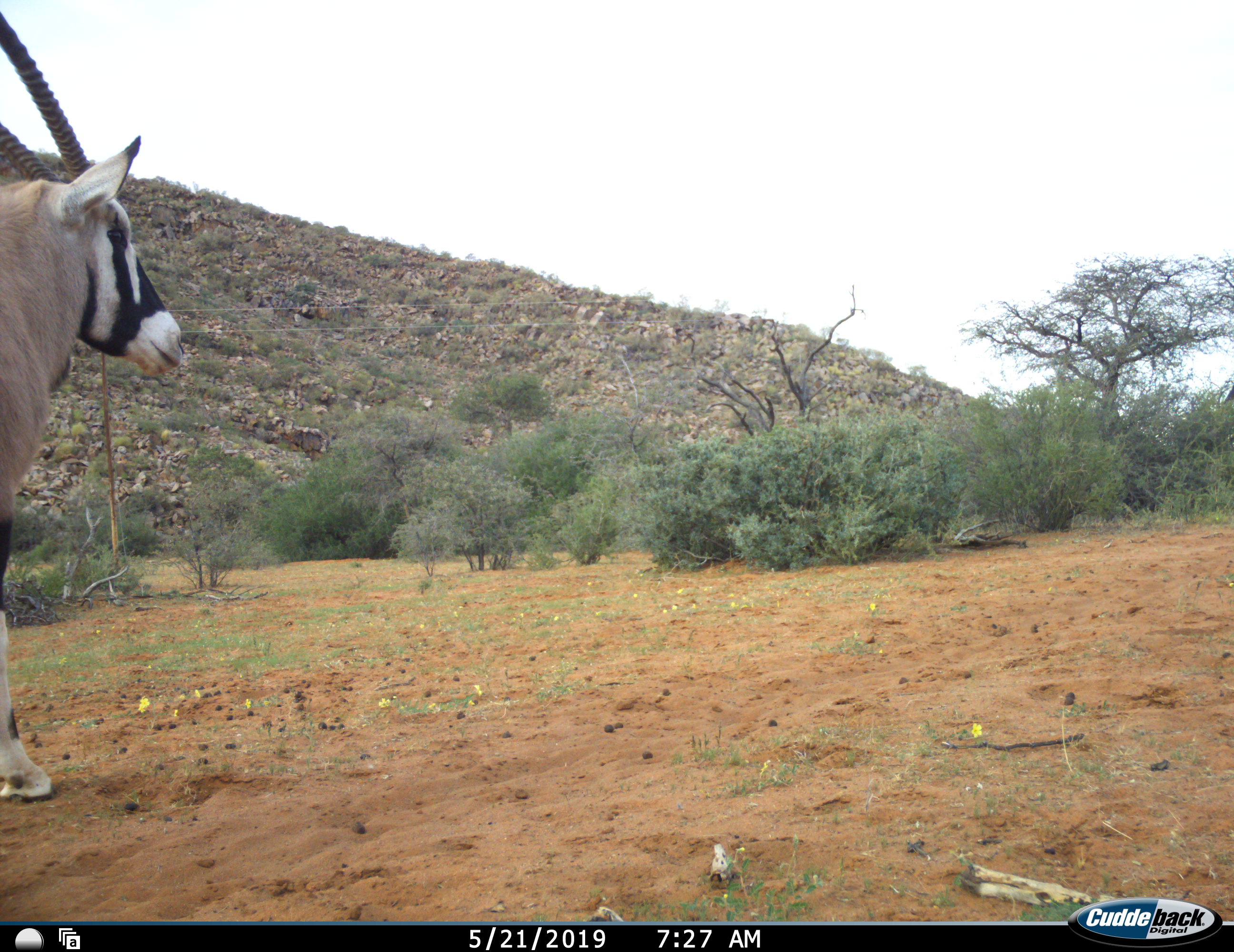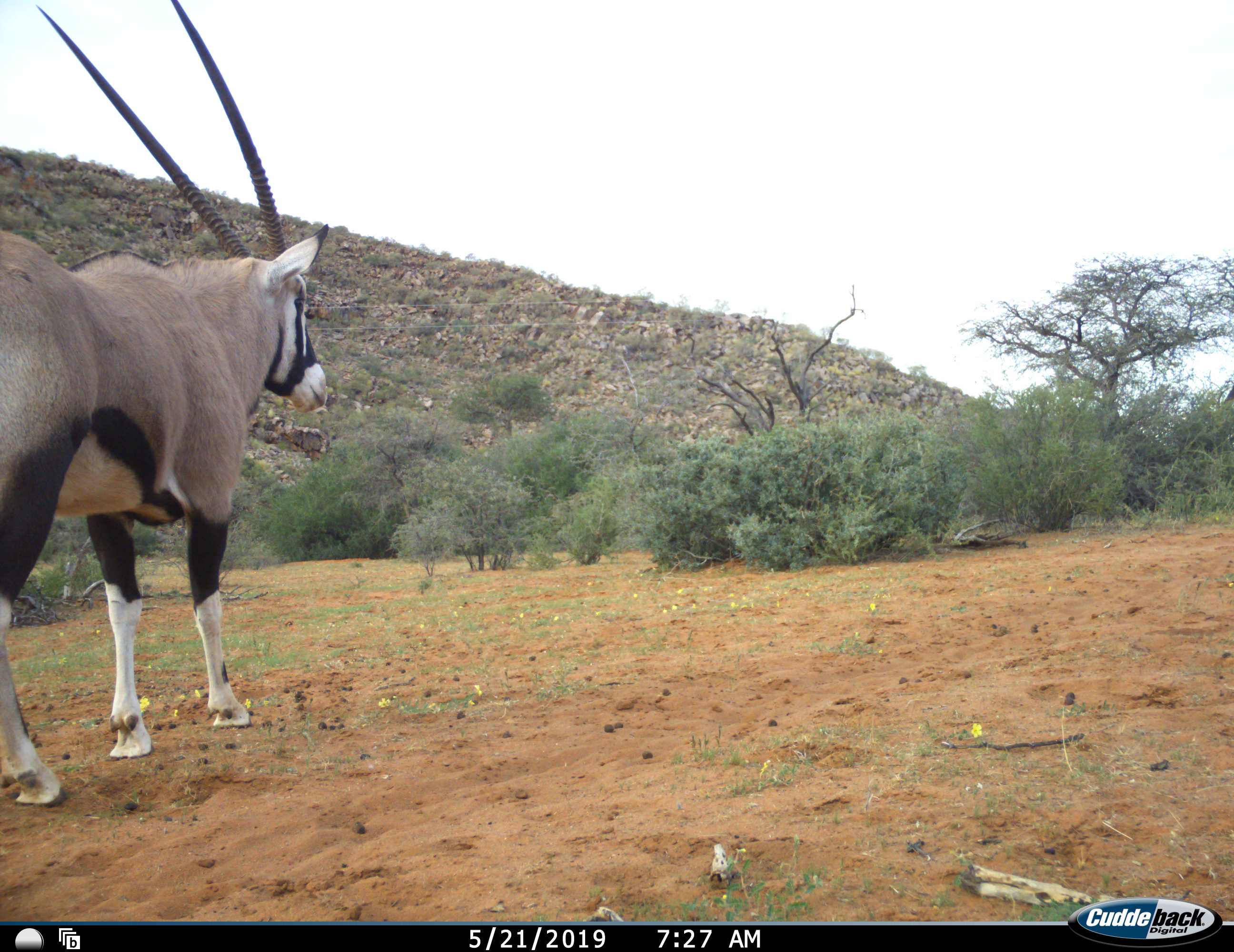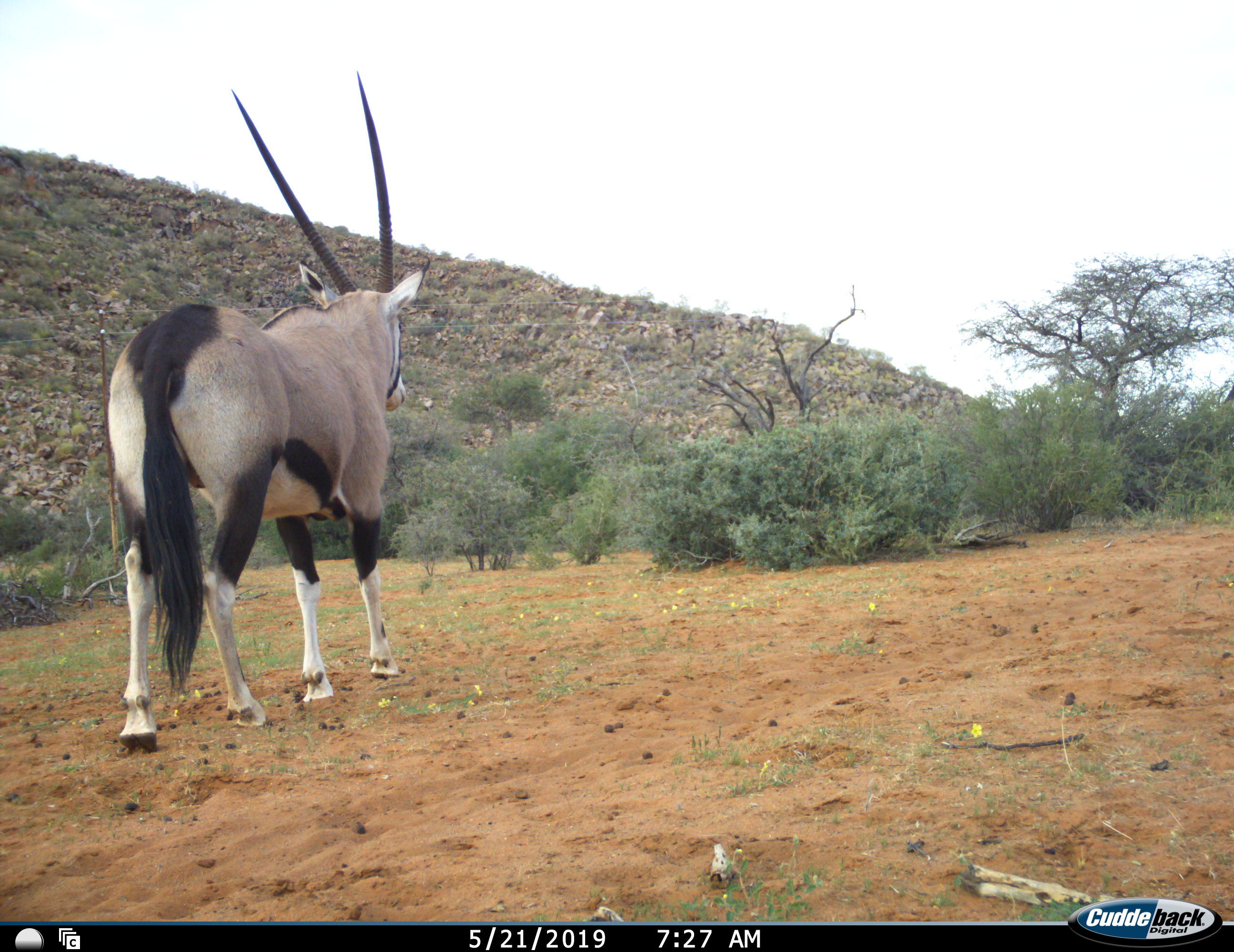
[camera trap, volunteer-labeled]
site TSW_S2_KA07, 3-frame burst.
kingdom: Animalia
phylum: Chordata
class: Mammalia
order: Artiodactyla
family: Bovidae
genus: Oryx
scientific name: Oryx gazella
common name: gemsbok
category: oryx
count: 1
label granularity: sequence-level